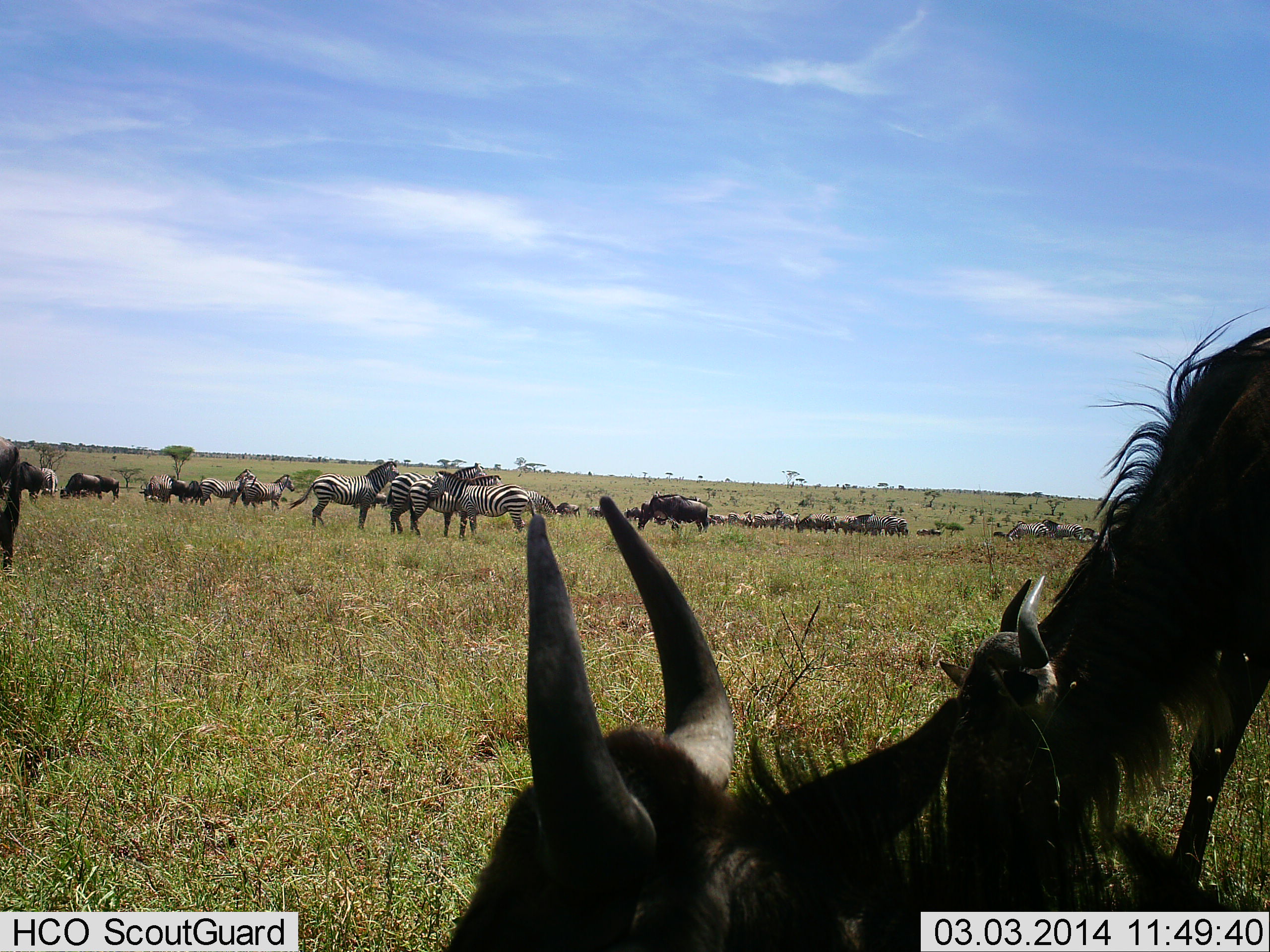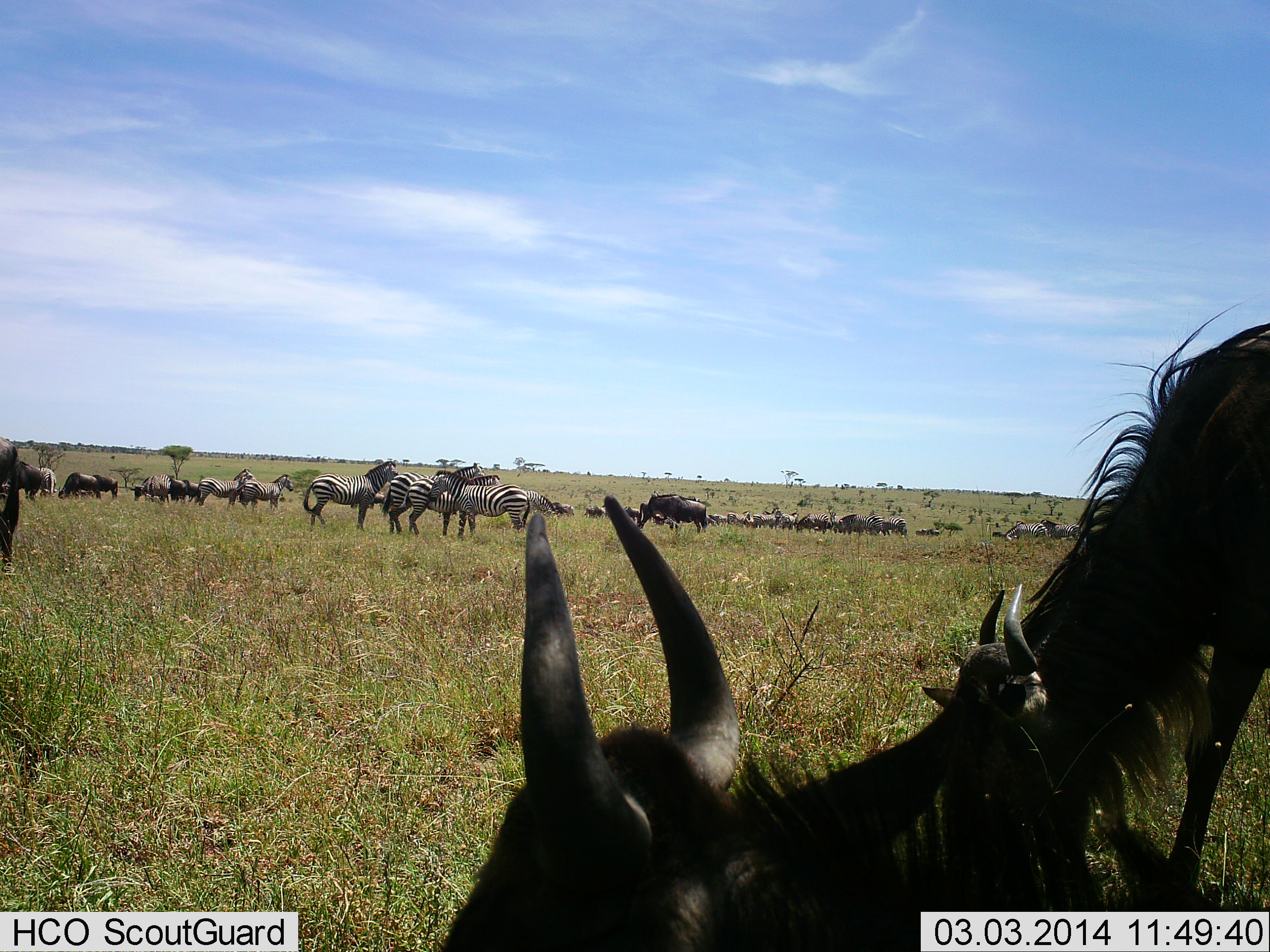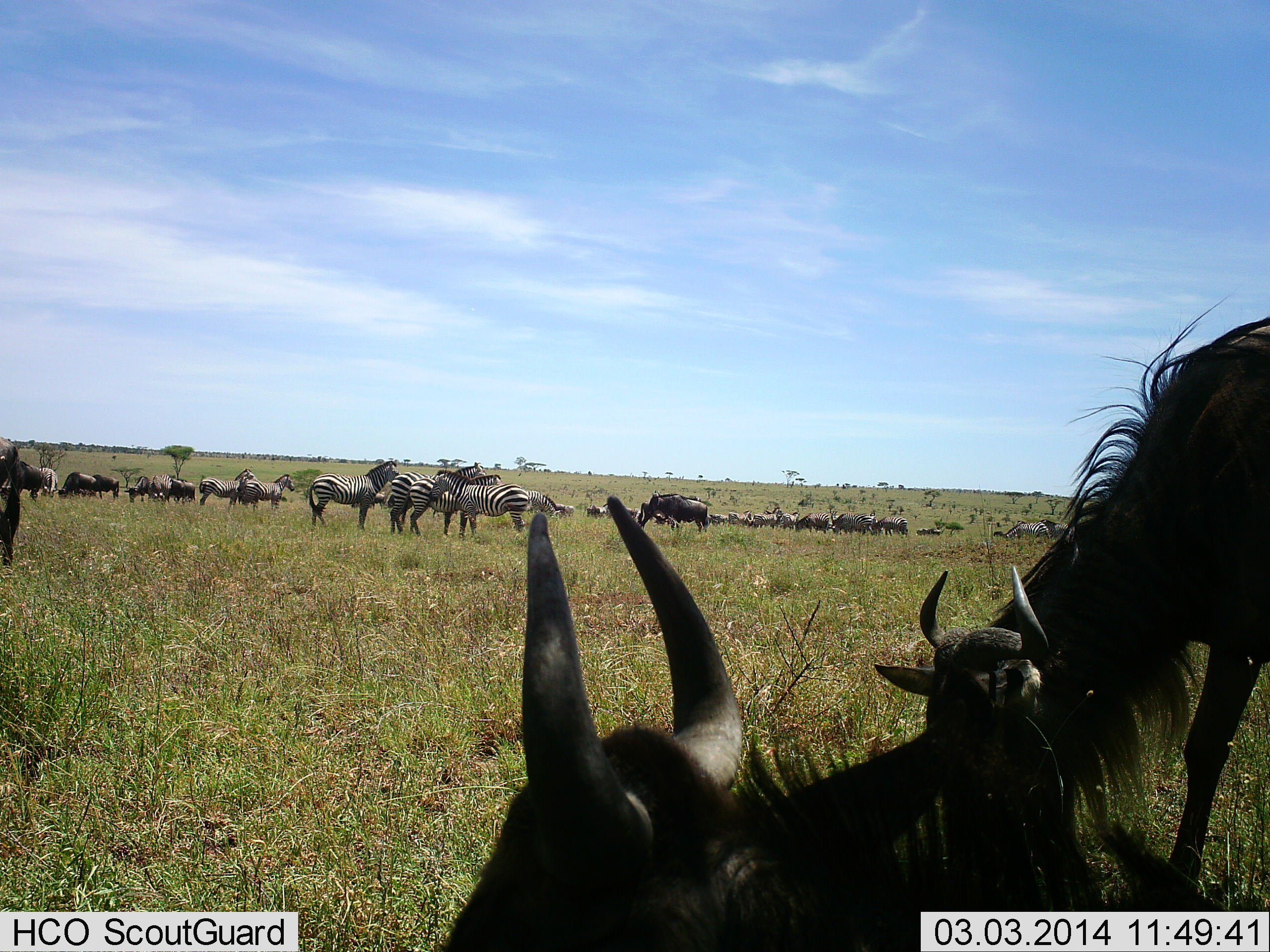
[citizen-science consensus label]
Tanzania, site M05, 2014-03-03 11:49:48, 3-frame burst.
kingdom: Animalia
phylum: Chordata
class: Mammalia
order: Artiodactyla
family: Bovidae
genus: Connochaetes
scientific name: Connochaetes taurinus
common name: blue wildebeest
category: wildebeest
Wildebeest (blue wildebeest) (Connochaetes taurinus), count 11-50. Behavior (volunteer vote fractions): standing 54%, resting 23%, moving 23%, interacting 8%. Young present (vote fraction): 0%. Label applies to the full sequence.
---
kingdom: Animalia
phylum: Chordata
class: Mammalia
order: Perissodactyla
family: Equidae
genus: Equus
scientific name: Equus quagga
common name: plains zebra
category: zebra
Zebra (plains zebra) (Equus quagga), count 6. Behavior (volunteer vote fractions): standing 92%, resting 8%, moving 0%, interacting 17%. Young present (vote fraction): 0%. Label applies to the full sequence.